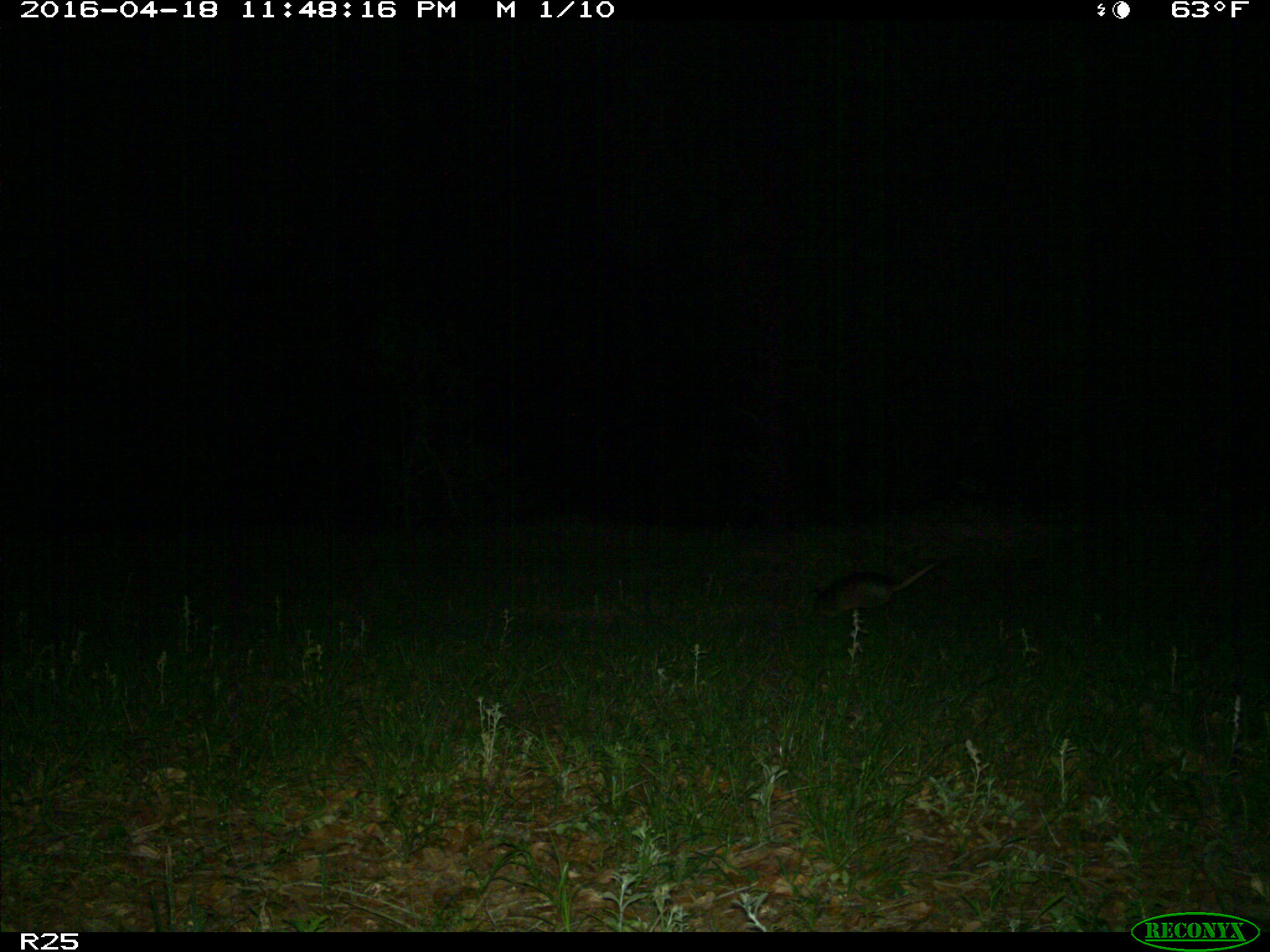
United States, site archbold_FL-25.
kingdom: Animalia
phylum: Chordata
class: Mammalia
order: Cingulata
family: Dasypodidae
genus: Dasypus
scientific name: Dasypus novemcinctus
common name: nine-banded armadillo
Dasypus novemcinctus (nine-banded armadillo).